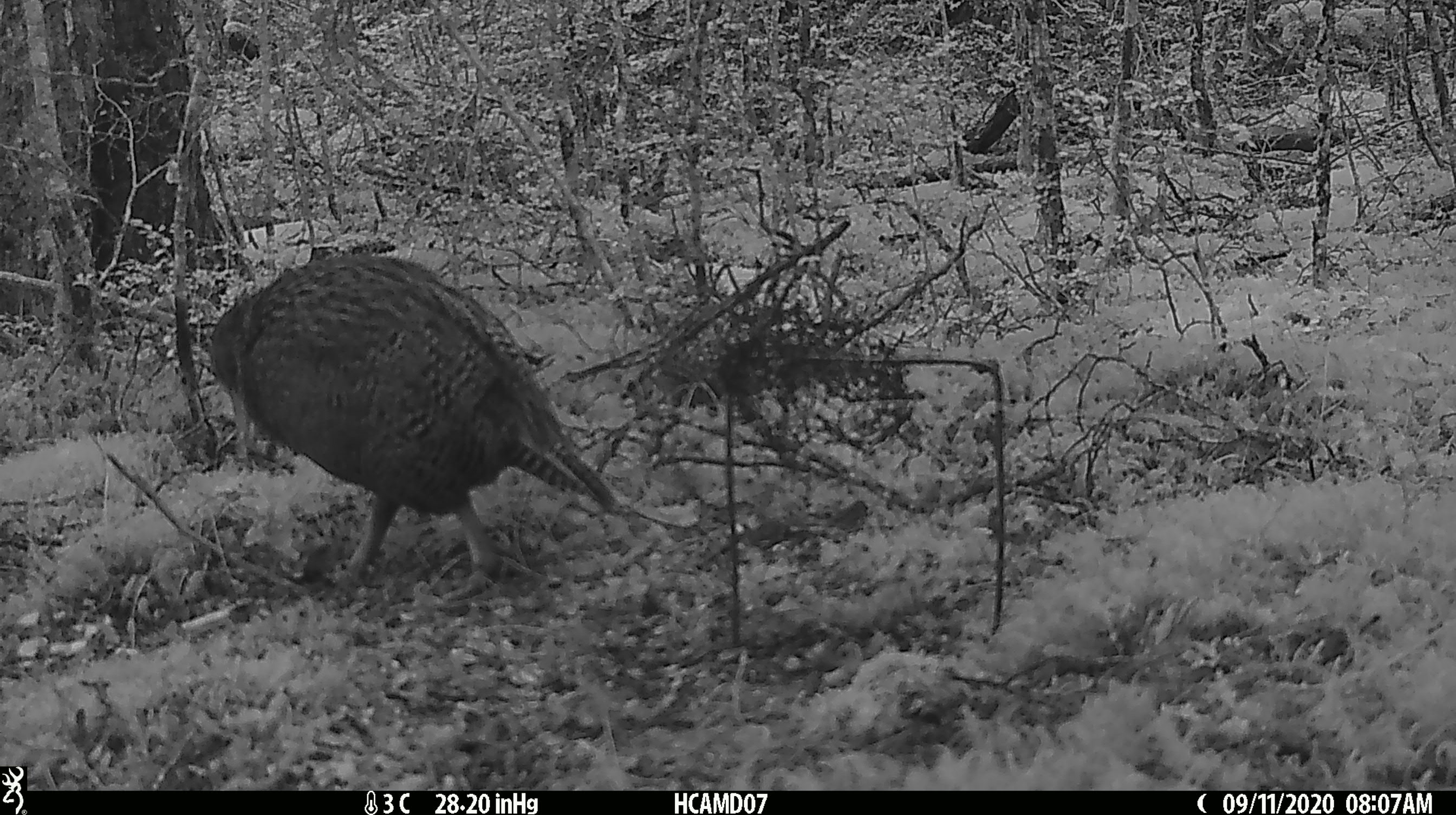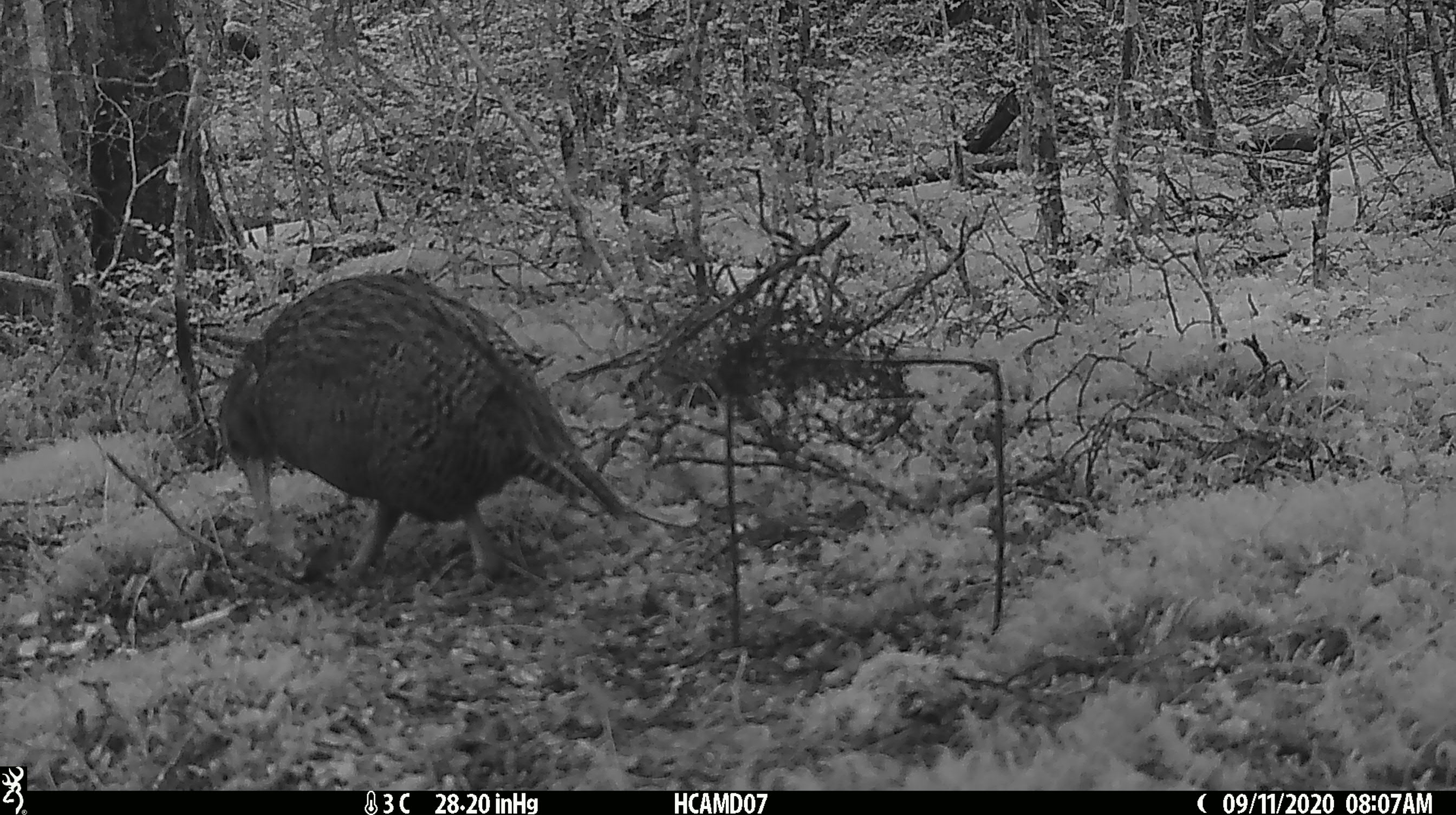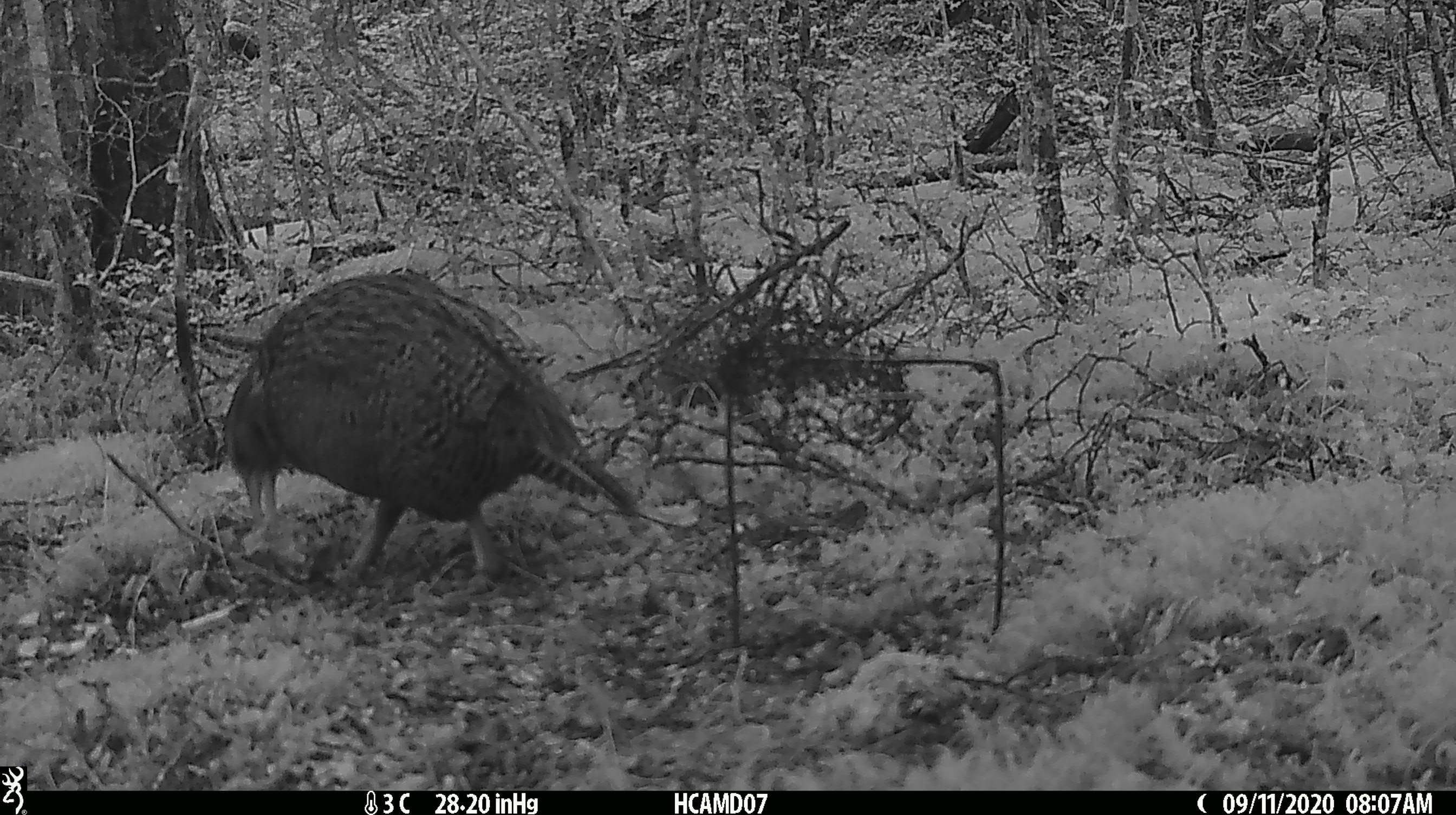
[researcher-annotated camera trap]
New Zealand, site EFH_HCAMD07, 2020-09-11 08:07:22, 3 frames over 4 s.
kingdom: Animalia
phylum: Chordata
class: Aves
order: Gruiformes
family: Rallidae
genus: Gallirallus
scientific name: Gallirallus australis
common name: weka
Weka (Gallirallus australis).